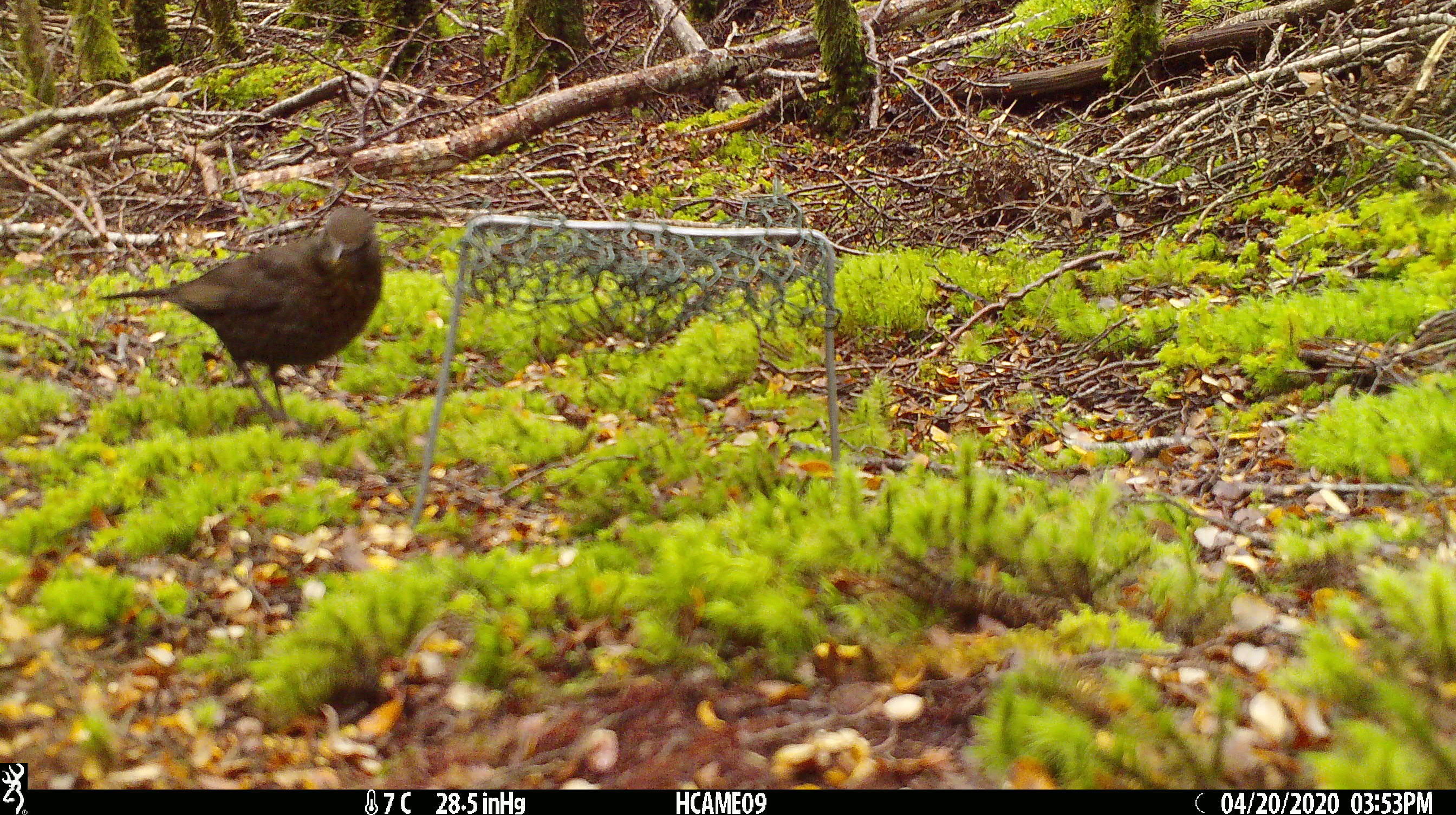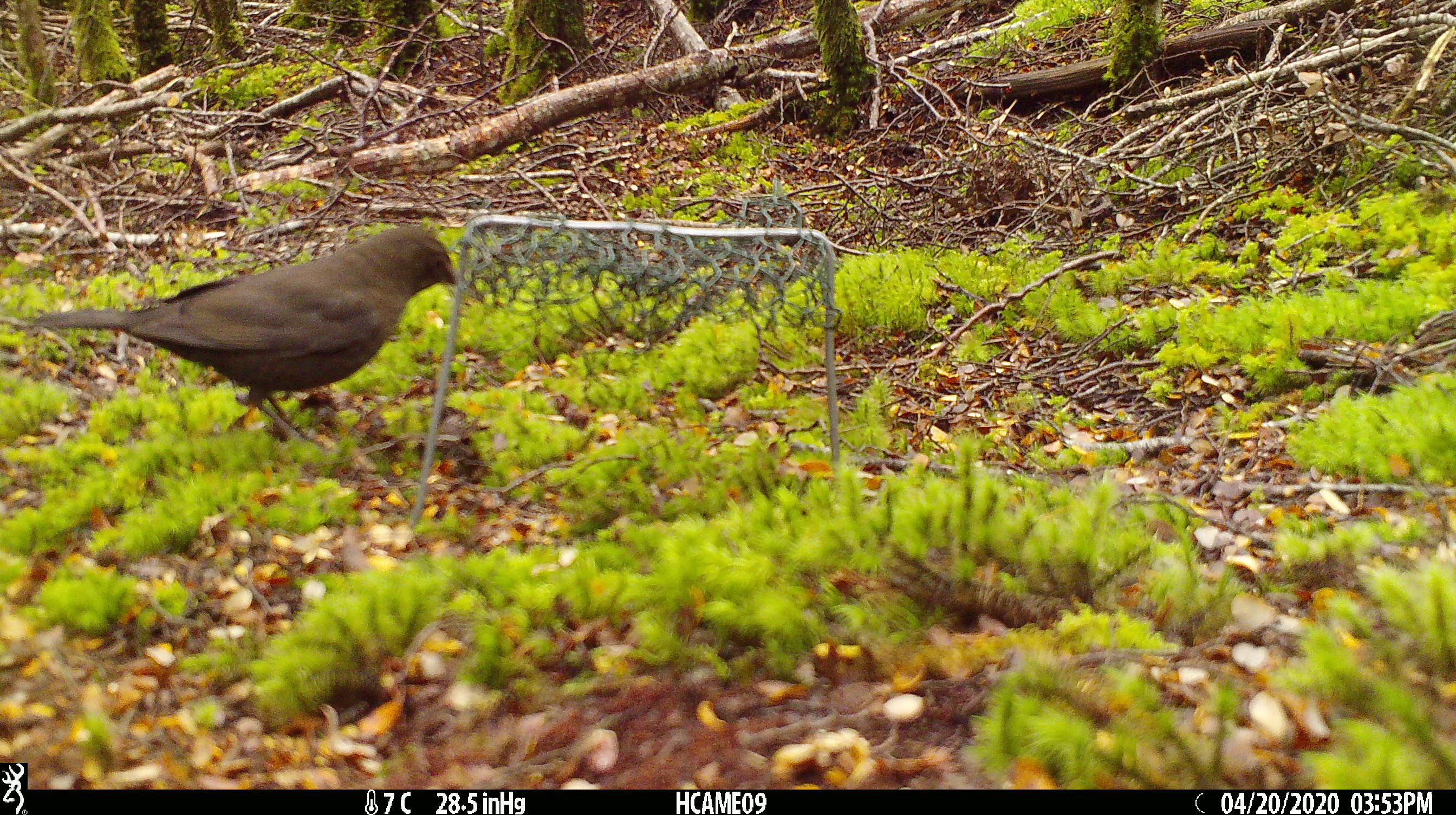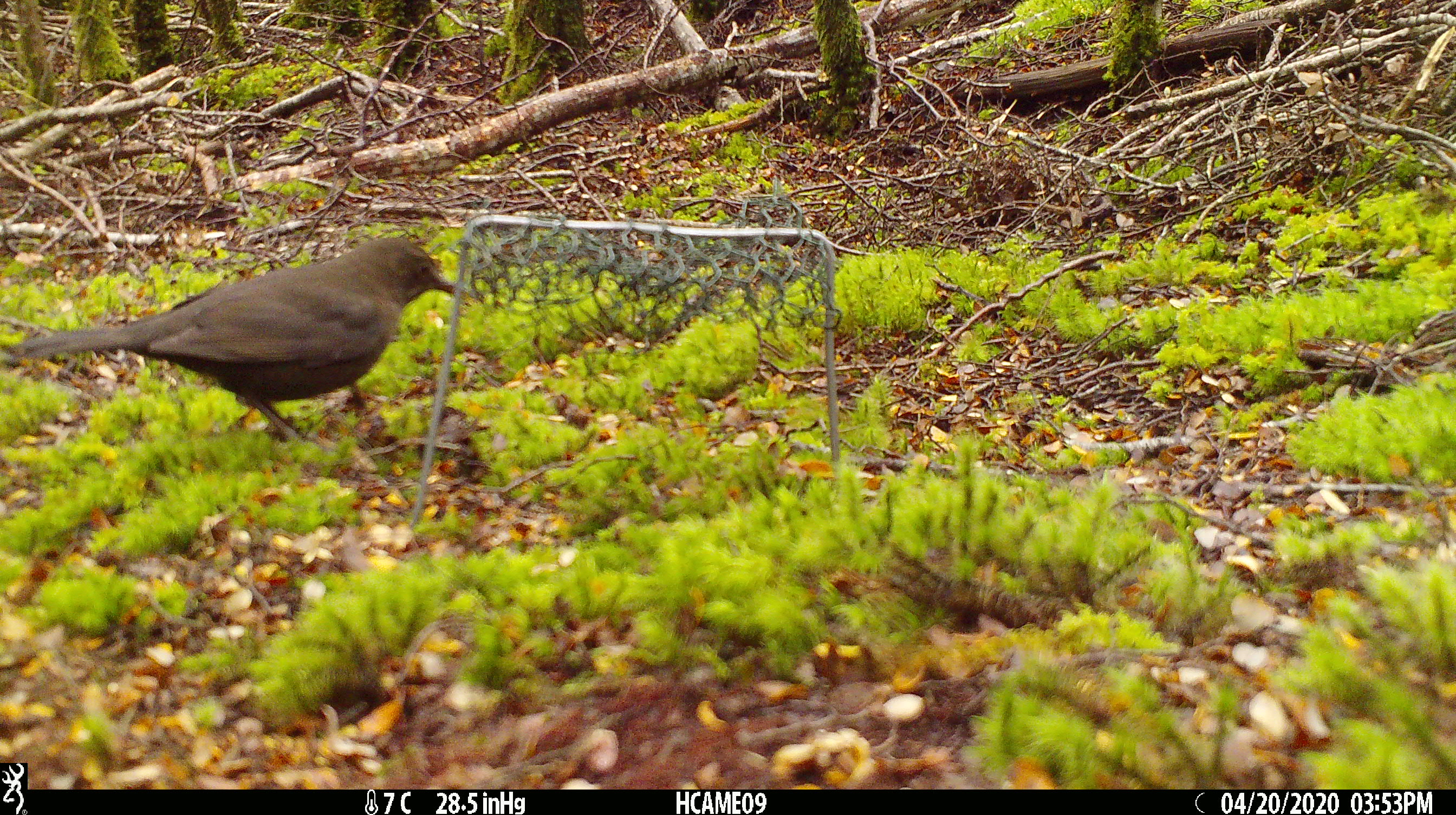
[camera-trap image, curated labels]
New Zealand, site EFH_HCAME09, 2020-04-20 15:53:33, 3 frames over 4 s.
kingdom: Animalia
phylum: Chordata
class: Aves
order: Passeriformes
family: Turdidae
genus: Turdus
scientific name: Turdus merula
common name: eurasian blackbird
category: blackbird